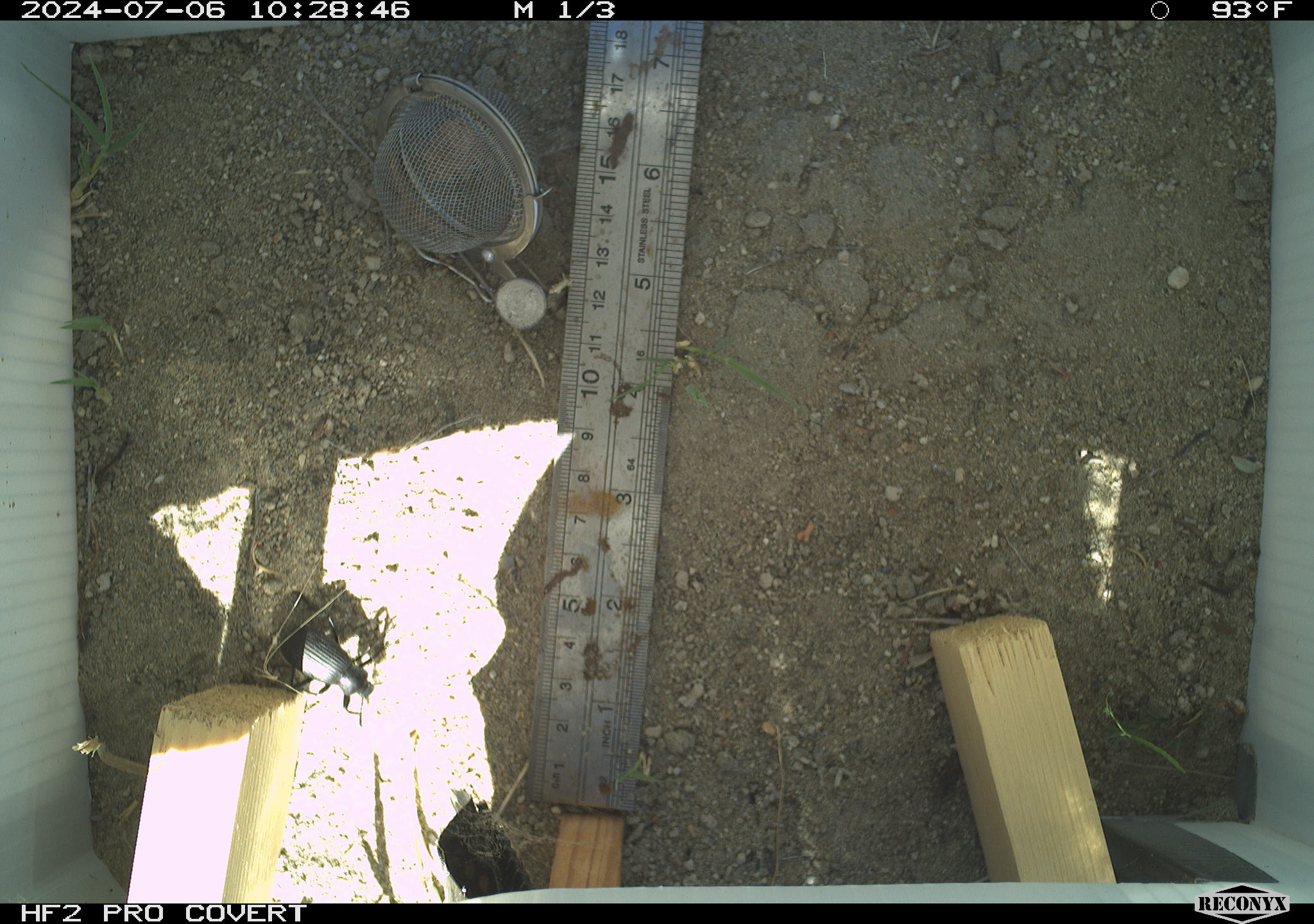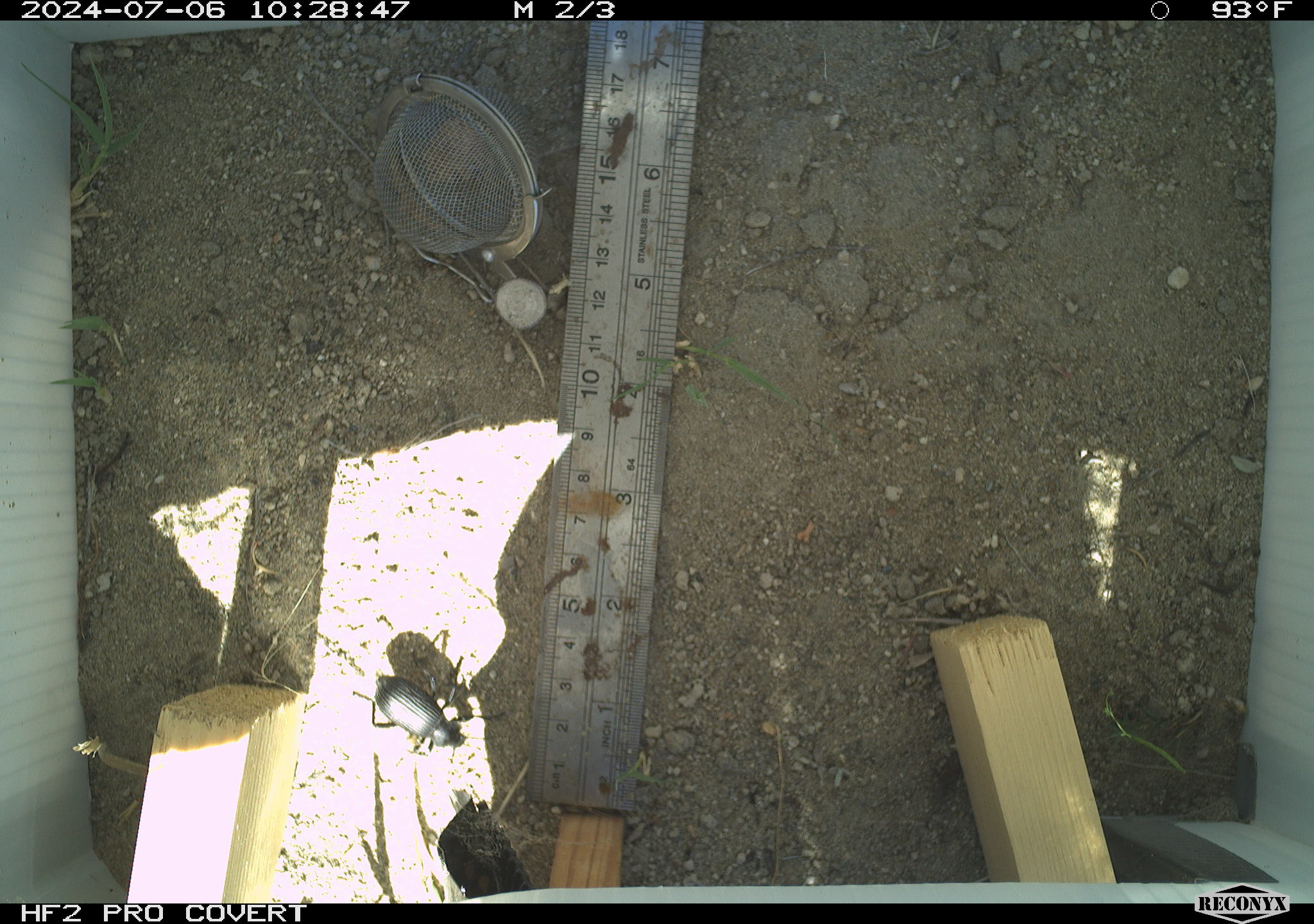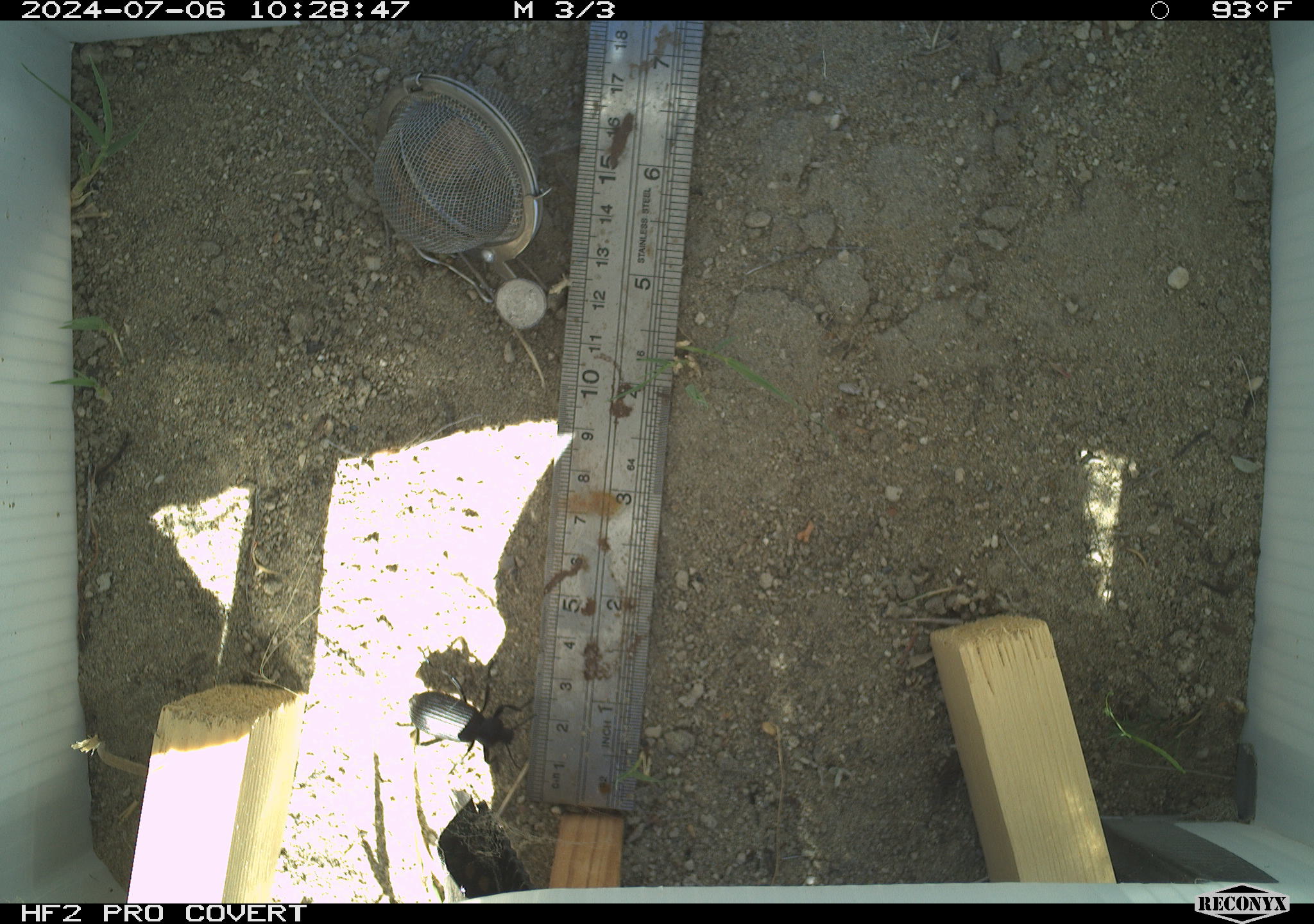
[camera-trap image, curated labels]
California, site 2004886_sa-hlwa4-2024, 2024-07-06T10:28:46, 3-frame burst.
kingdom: Animalia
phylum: Arthropoda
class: Insecta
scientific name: Insecta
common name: insect